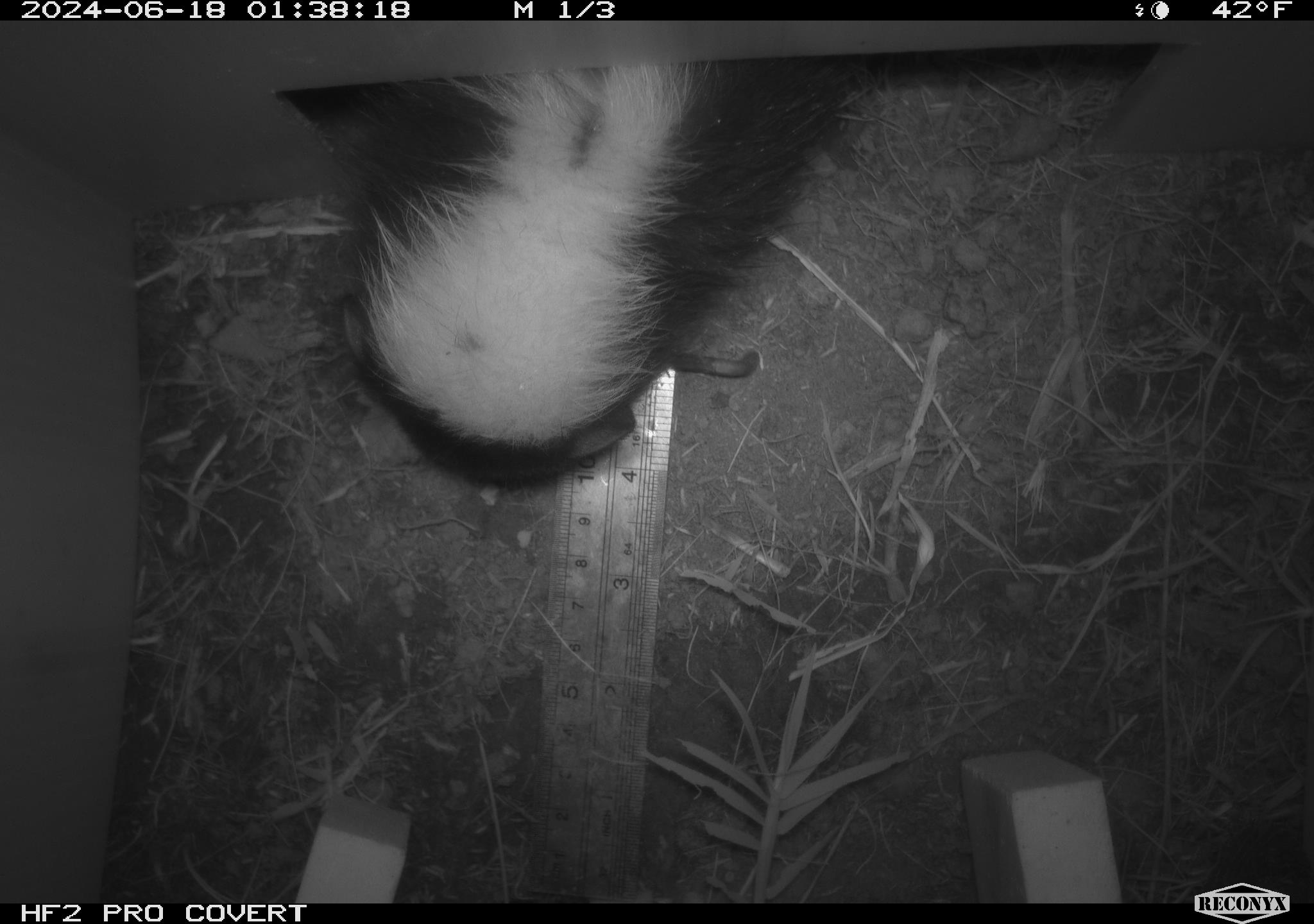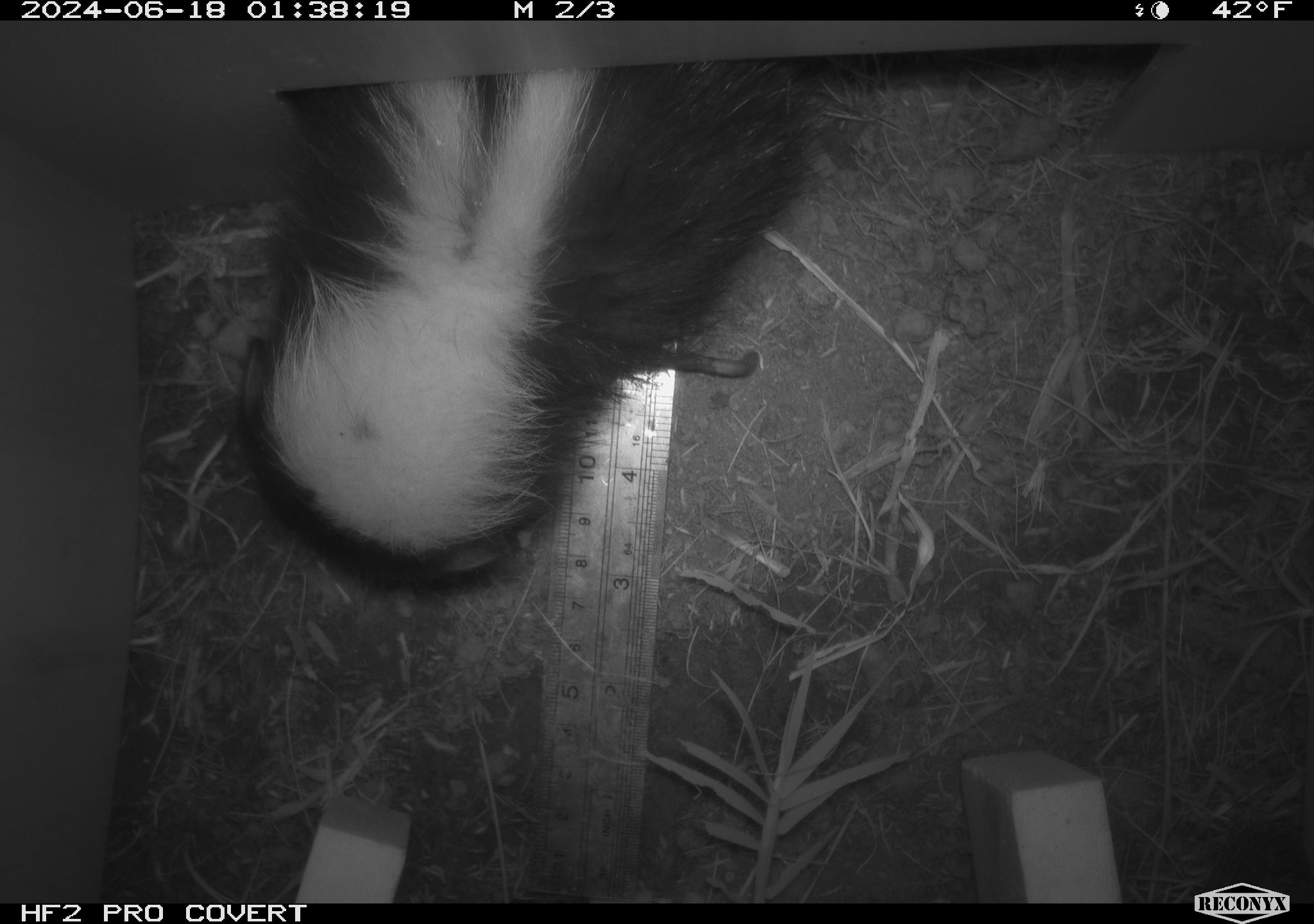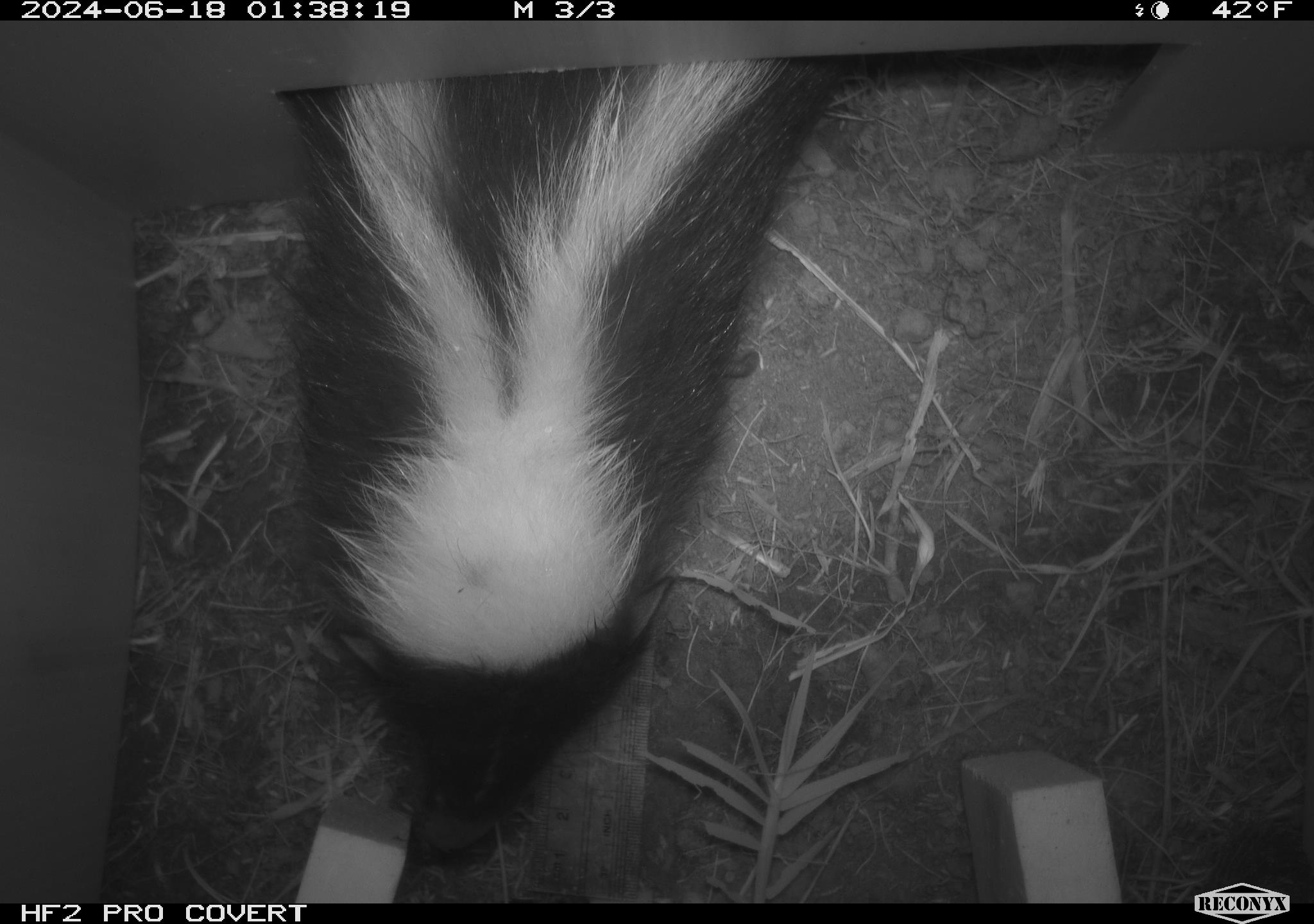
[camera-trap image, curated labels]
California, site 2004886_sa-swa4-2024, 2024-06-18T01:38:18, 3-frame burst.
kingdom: Animalia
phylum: Chordata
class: Mammalia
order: Carnivora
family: Mephitidae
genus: Mephitis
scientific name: Mephitis mephitis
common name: striped skunk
Striped skunk (Mephitis mephitis).